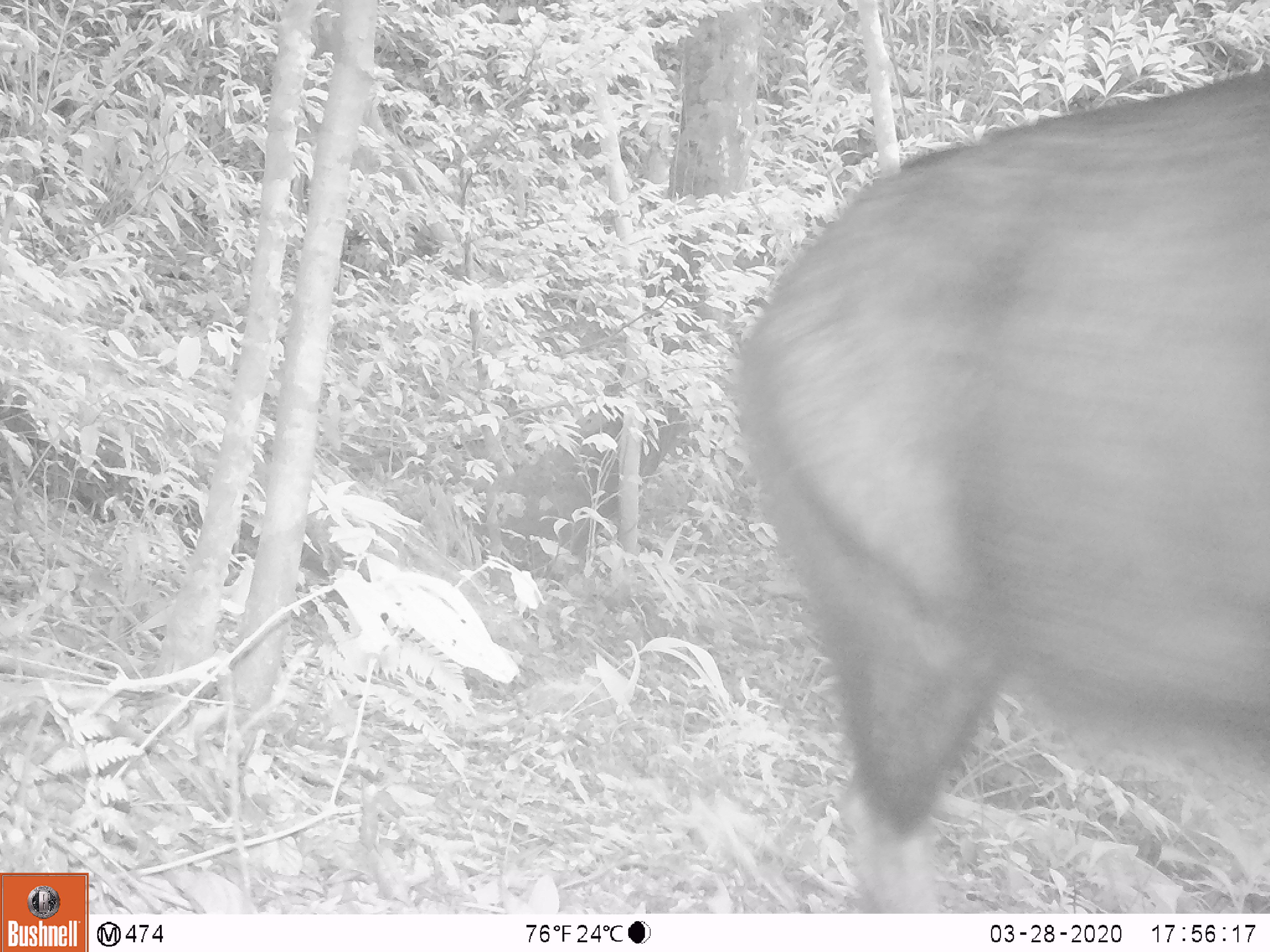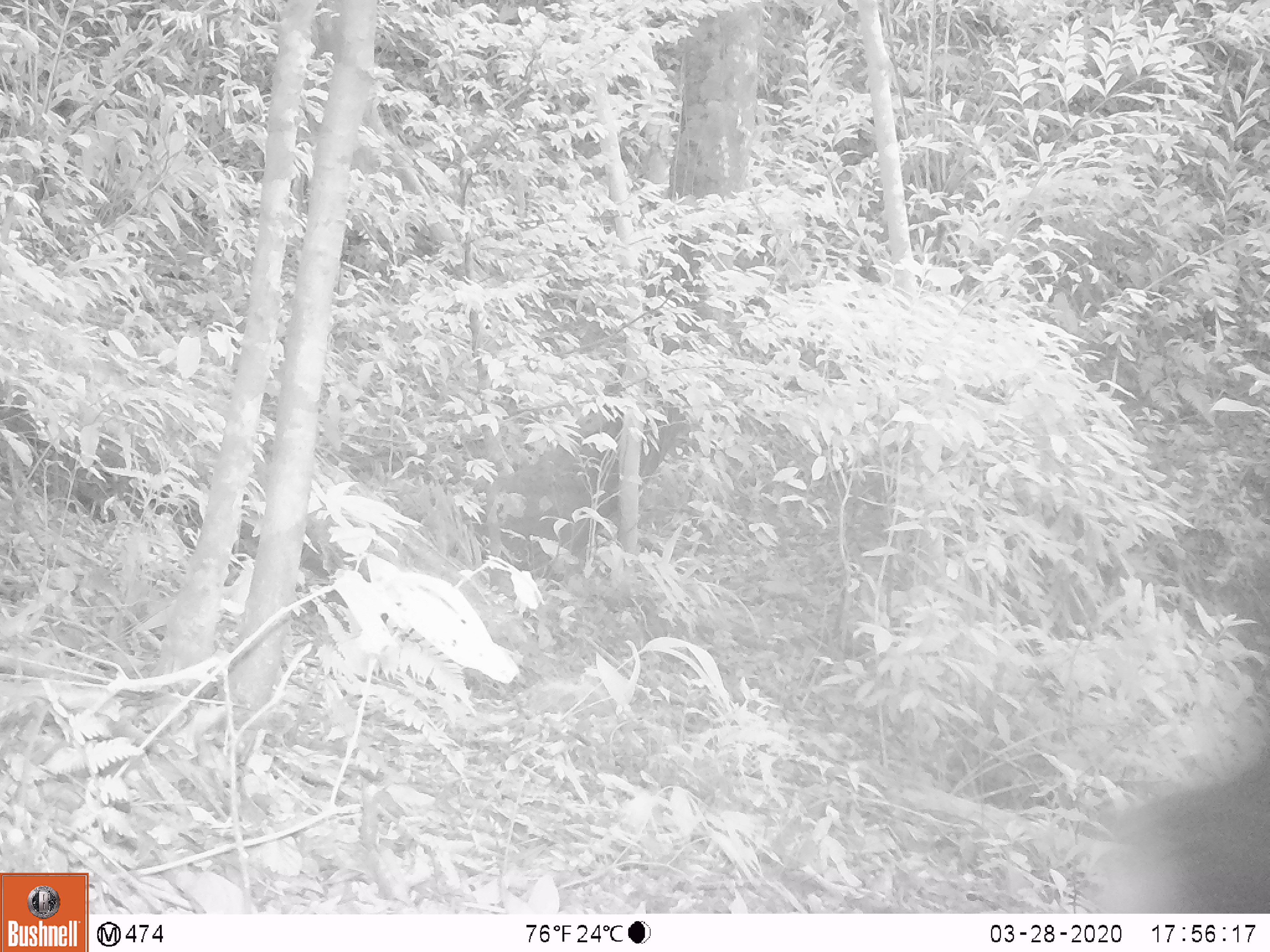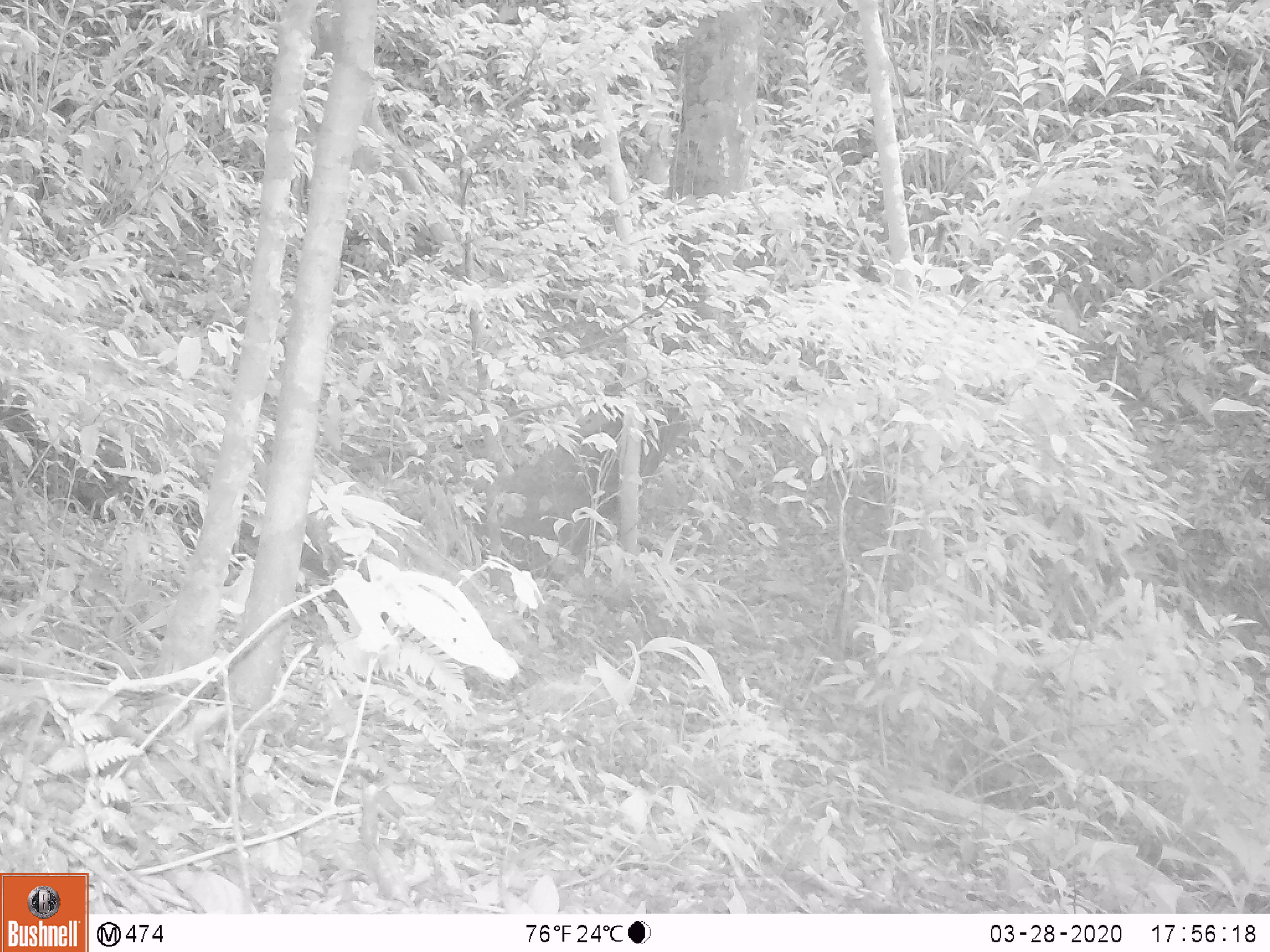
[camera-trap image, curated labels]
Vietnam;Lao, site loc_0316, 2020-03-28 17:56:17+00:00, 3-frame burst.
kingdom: Animalia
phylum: Chordata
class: Mammalia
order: Artiodactyla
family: Bovidae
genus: Capricornis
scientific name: Capricornis sumatraensis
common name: chinese serow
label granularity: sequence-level